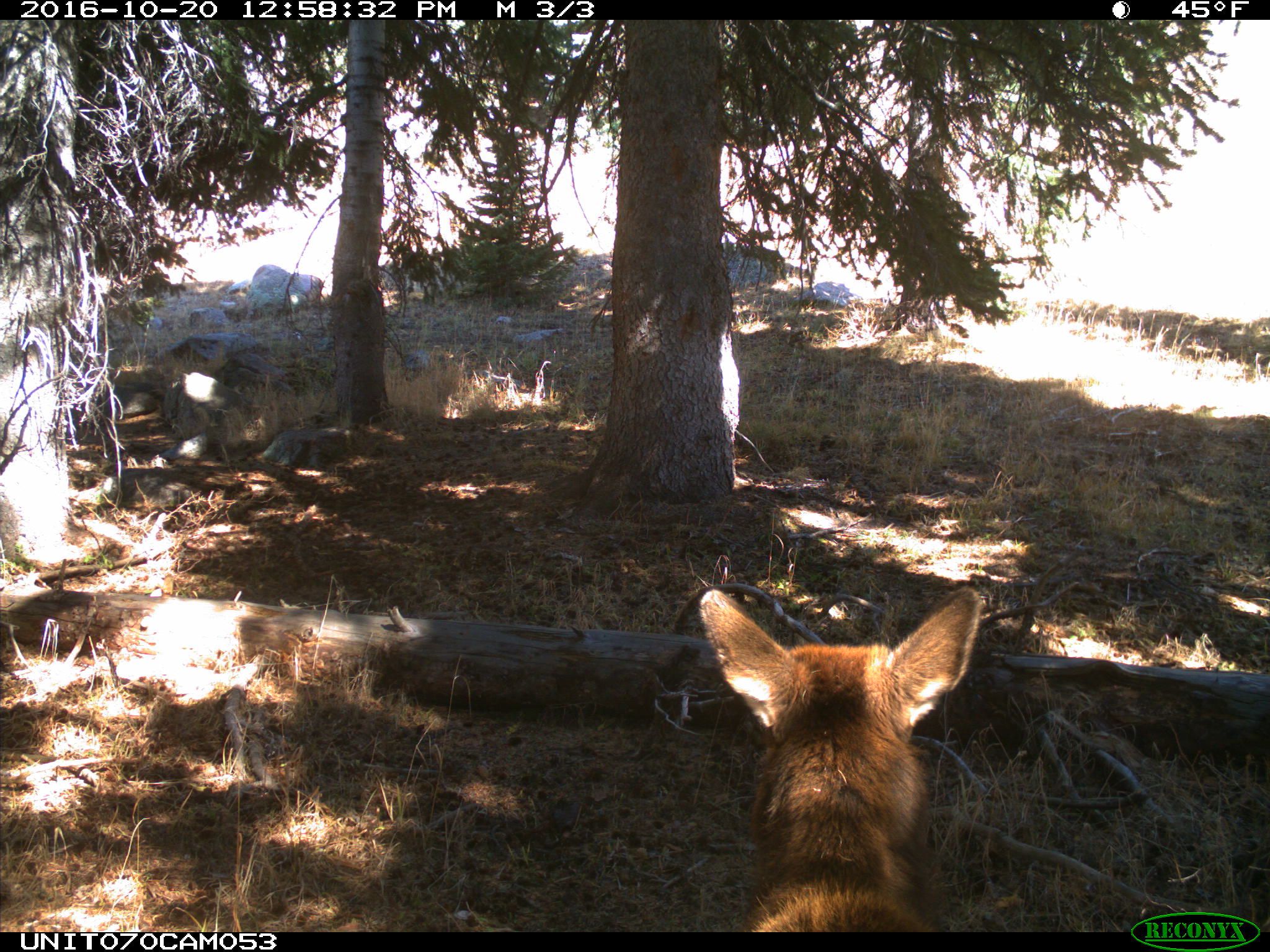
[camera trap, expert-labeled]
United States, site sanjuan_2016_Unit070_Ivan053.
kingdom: Animalia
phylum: Chordata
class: Mammalia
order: Artiodactyla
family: Cervidae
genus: Cervus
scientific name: Cervus elaphus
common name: red deer